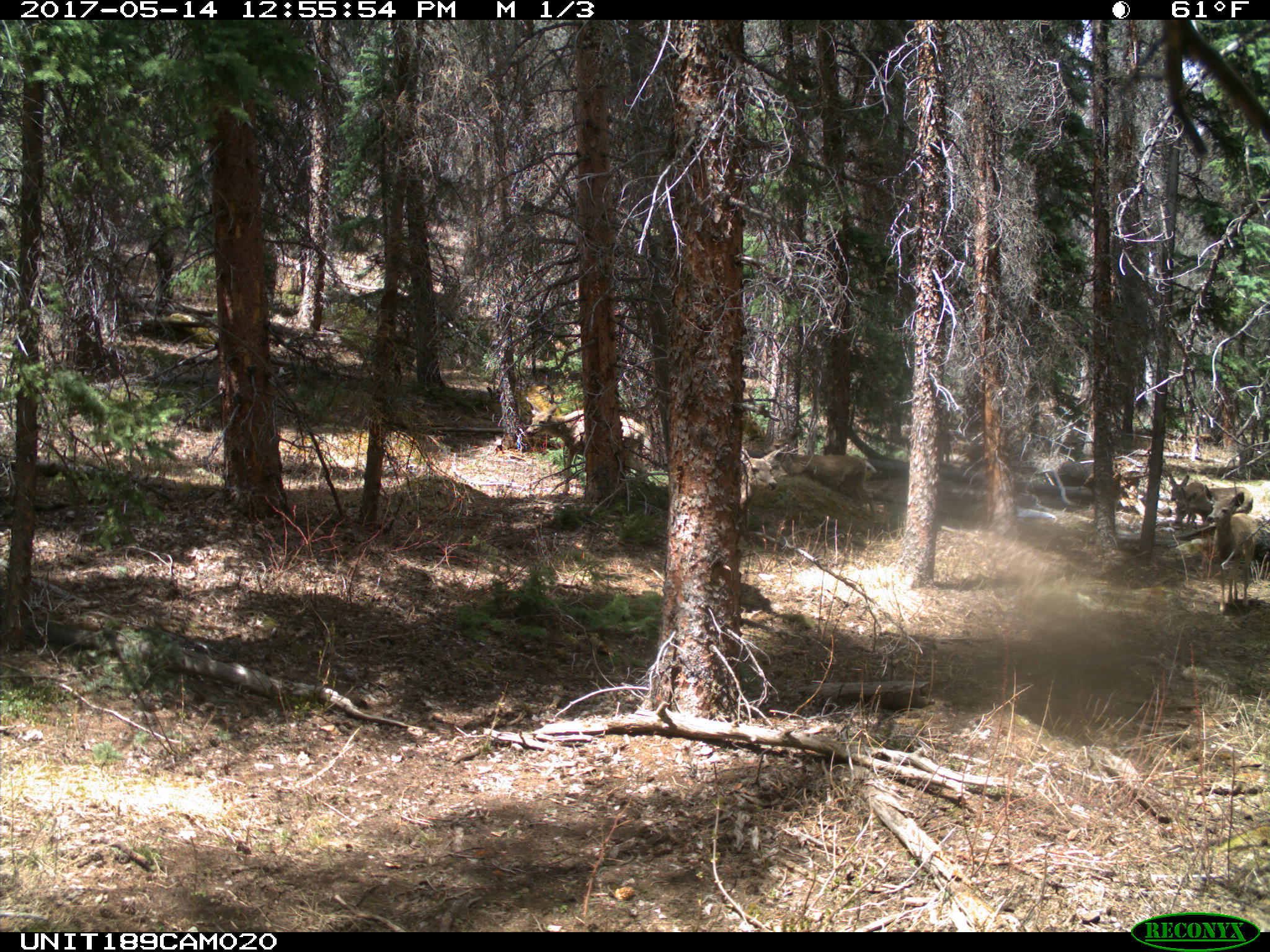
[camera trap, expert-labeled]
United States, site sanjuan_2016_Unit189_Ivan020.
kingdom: Animalia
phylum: Chordata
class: Mammalia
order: Artiodactyla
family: Cervidae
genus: Odocoileus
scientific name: Odocoileus hemionus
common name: mule deer